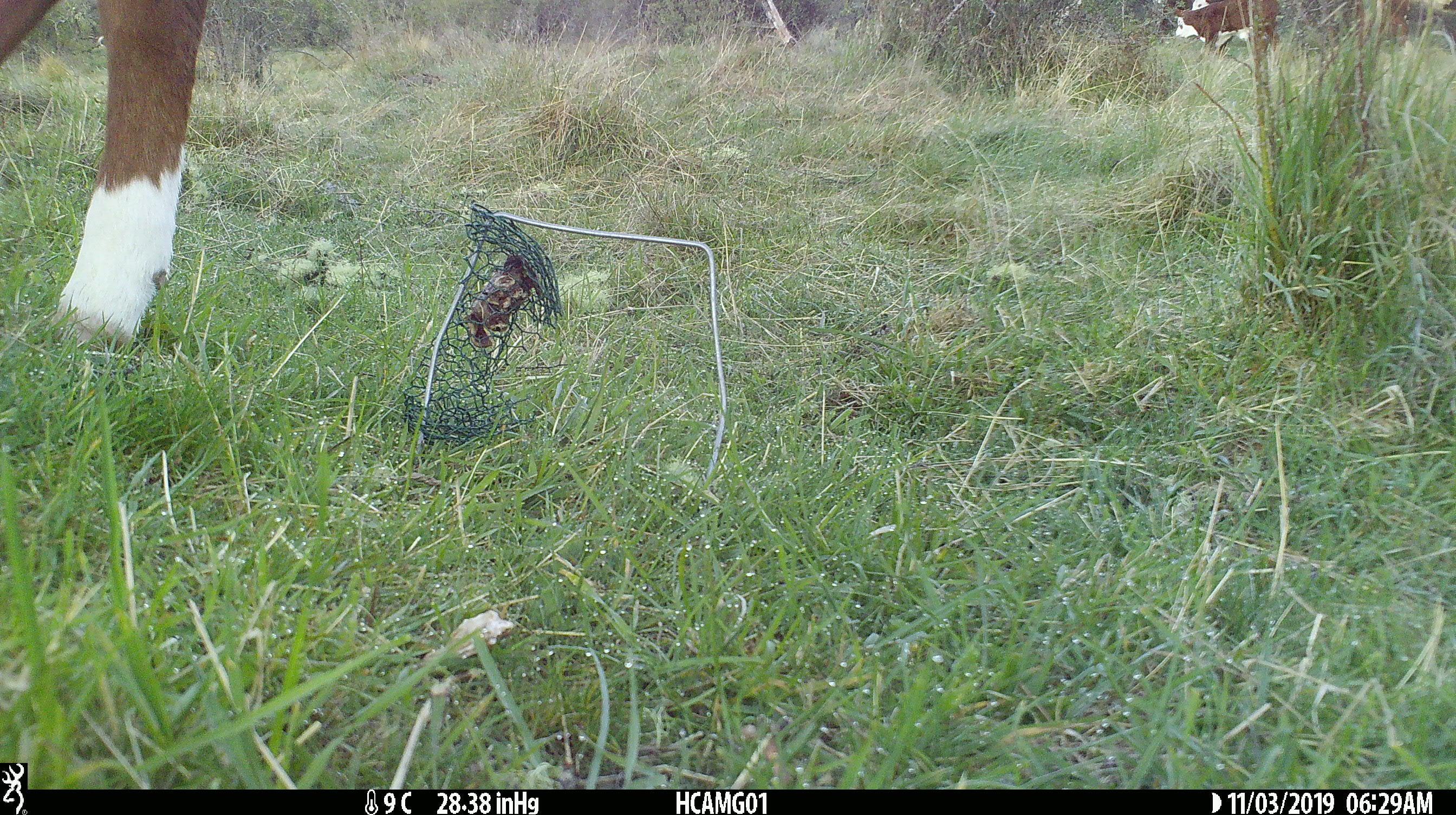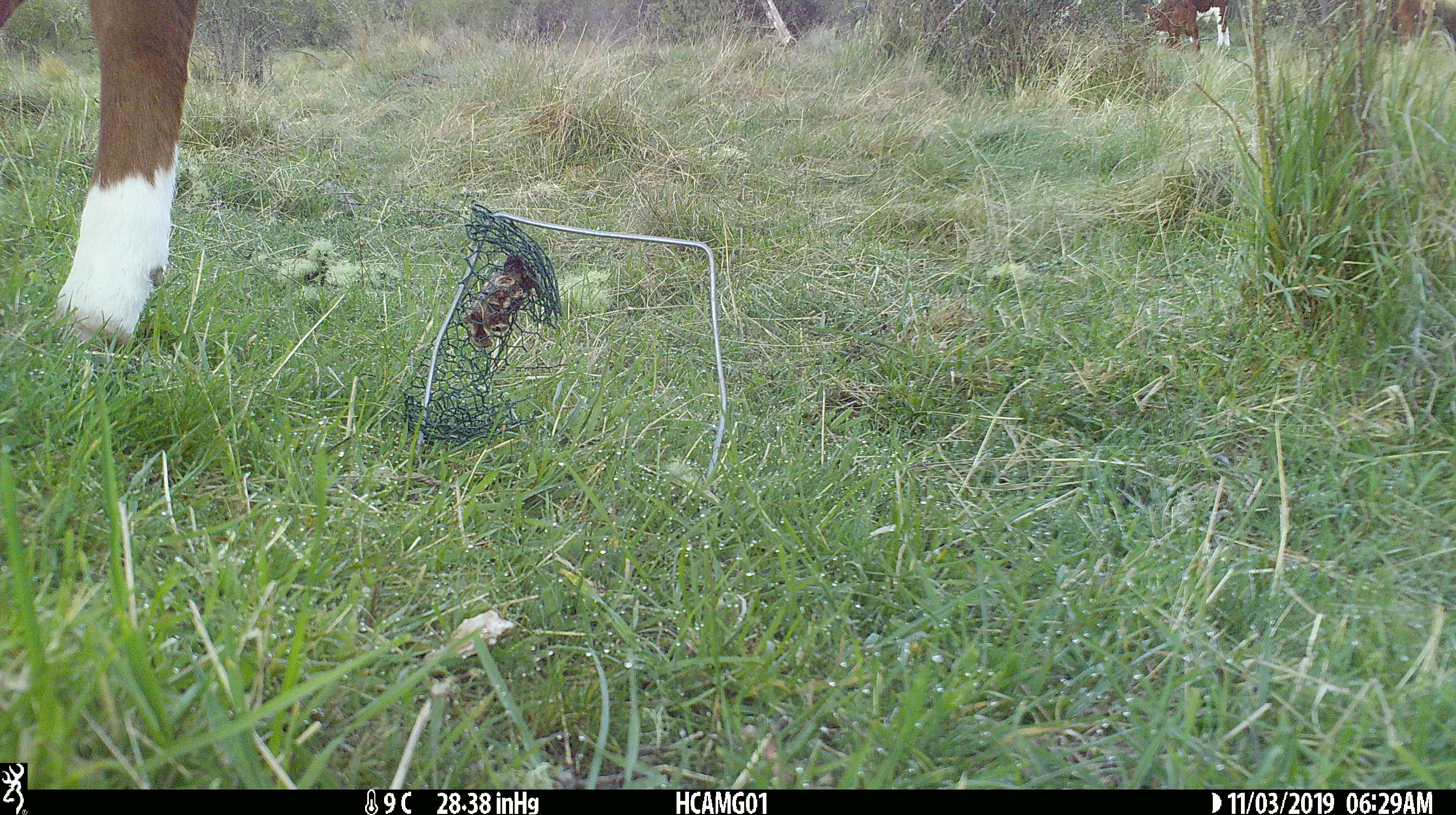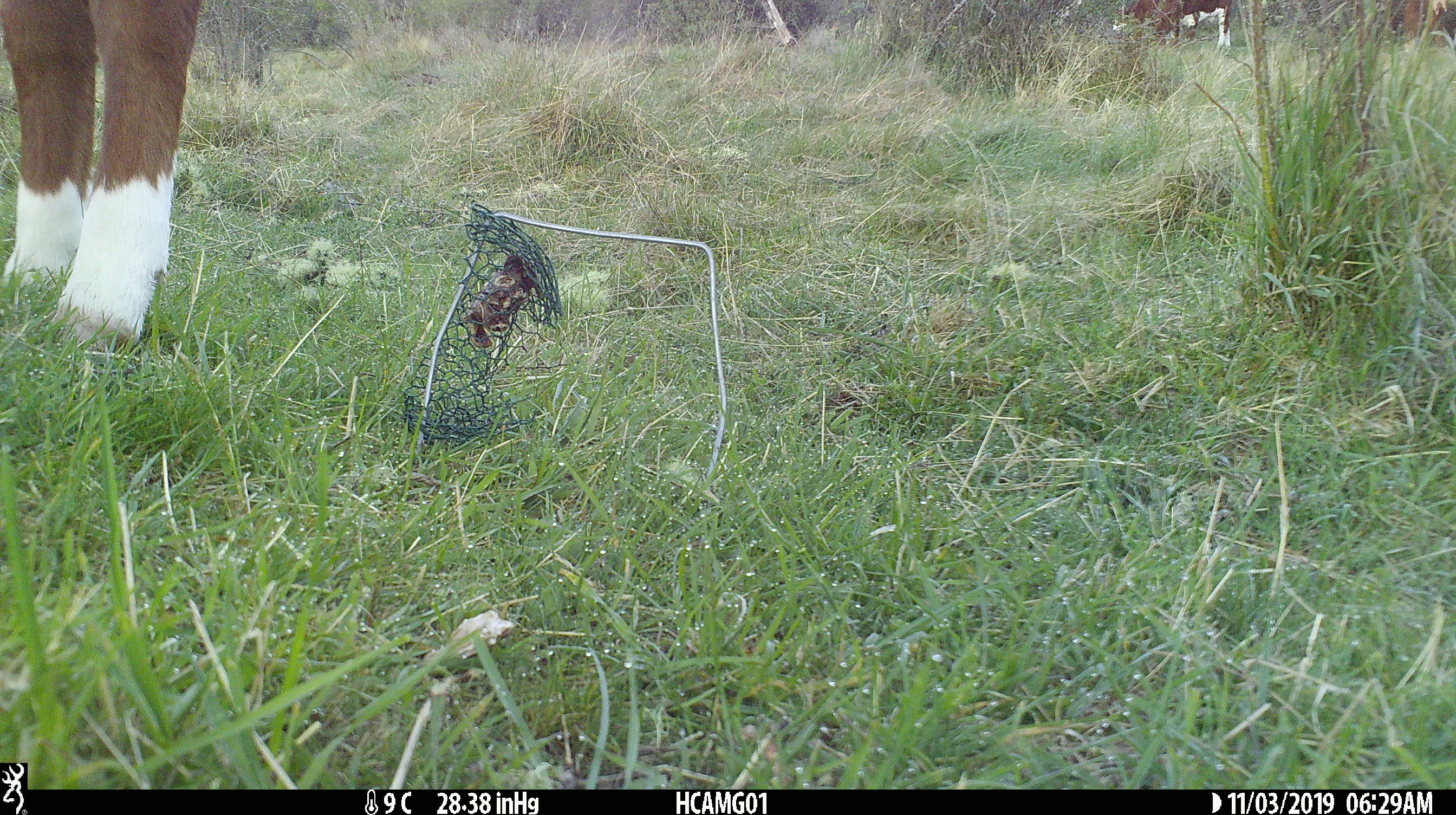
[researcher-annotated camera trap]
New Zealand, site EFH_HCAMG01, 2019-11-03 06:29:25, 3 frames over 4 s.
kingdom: Animalia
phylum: Chordata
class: Mammalia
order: Artiodactyla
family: Bovidae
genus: Bos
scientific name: Bos taurus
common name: domestic cow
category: cow